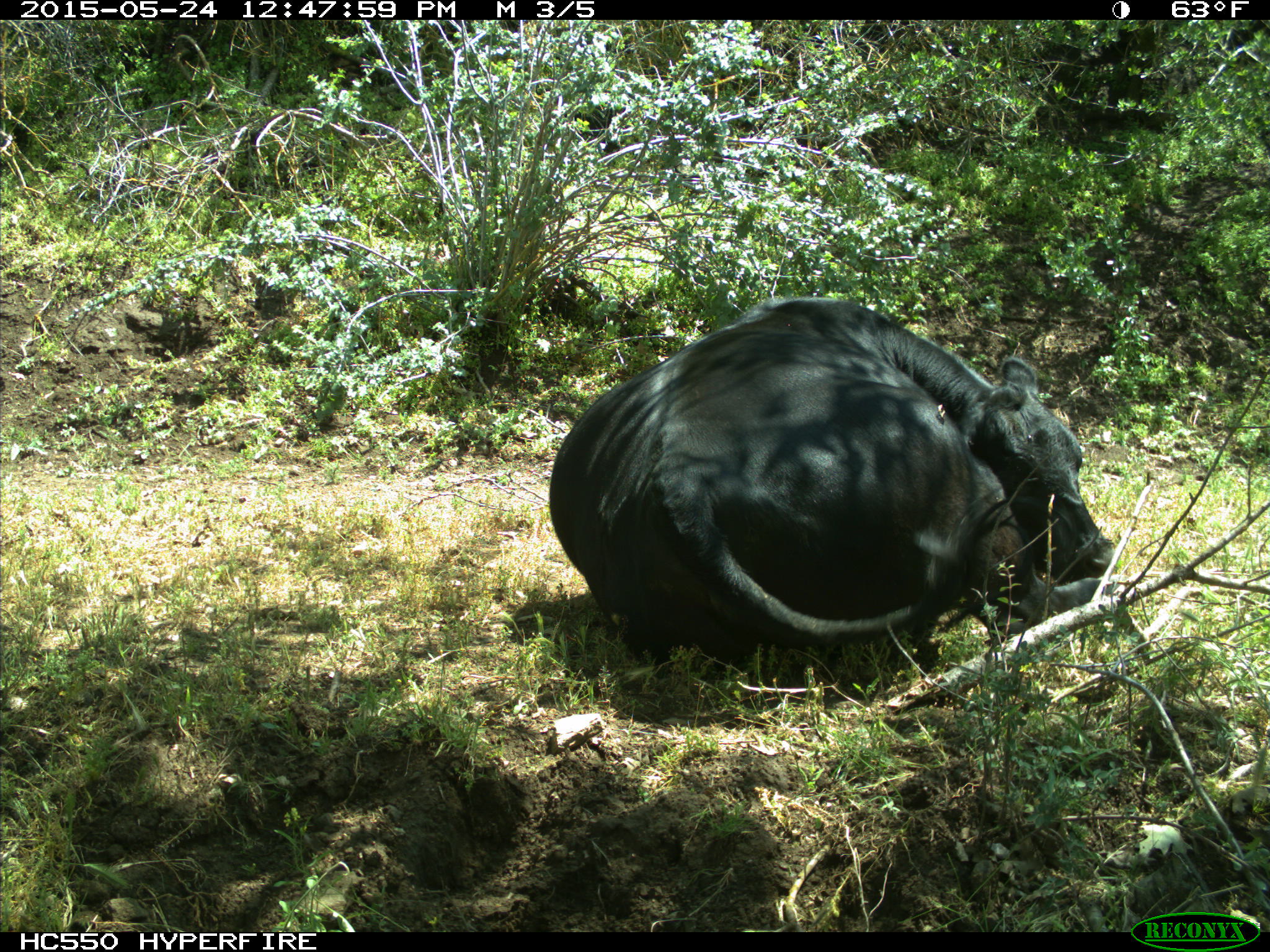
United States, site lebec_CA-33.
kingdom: Animalia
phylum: Chordata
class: Mammalia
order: Artiodactyla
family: Bovidae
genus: Bos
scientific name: Bos taurus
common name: domestic cow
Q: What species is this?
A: Bos taurus (domestic cow).